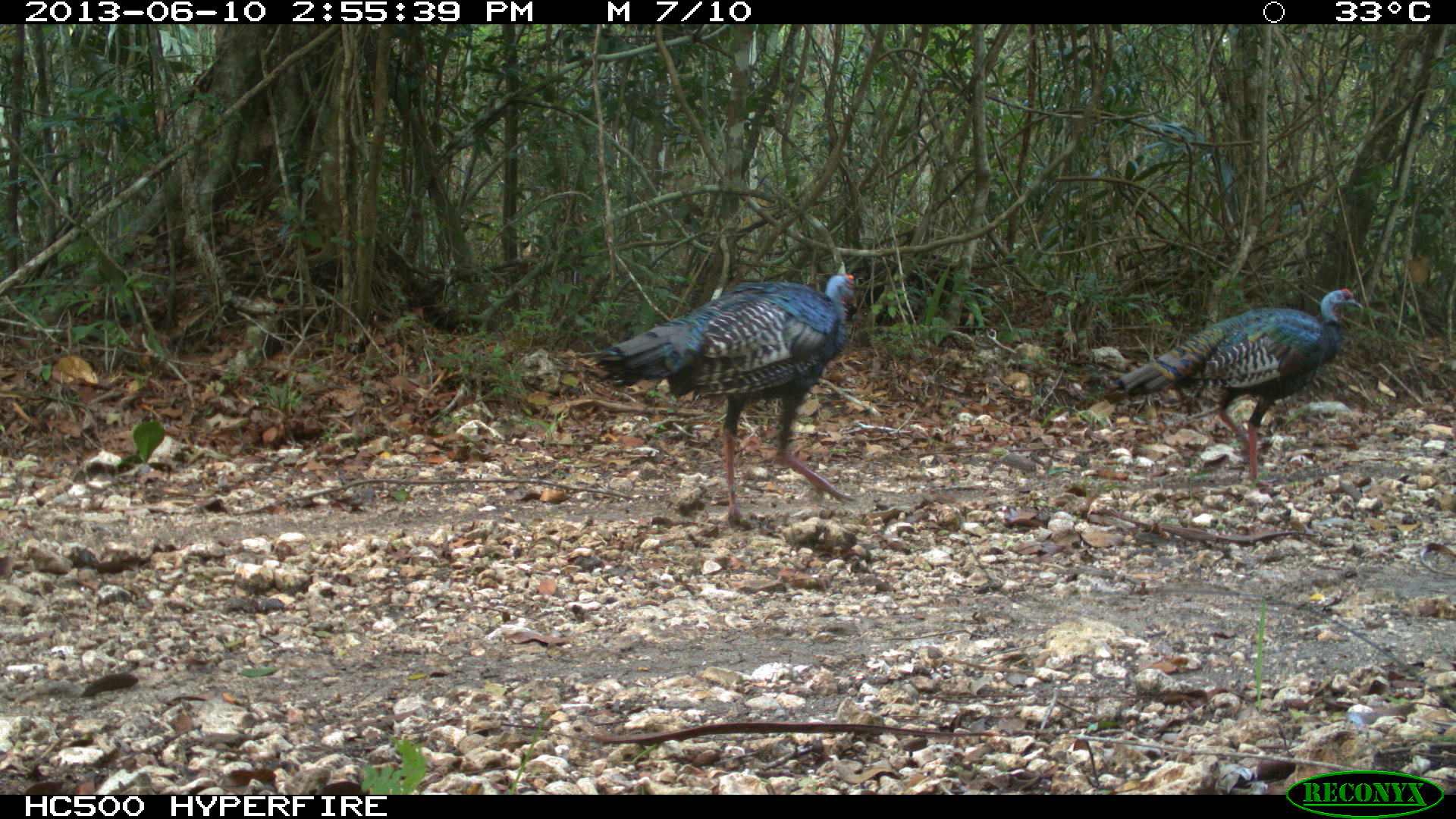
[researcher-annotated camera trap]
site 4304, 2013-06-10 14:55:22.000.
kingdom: Animalia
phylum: Chordata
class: Aves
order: Galliformes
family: Phasianidae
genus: Meleagris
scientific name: Meleagris ocellata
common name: ocellated turkey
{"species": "Meleagris ocellata (ocellated turkey)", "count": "2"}